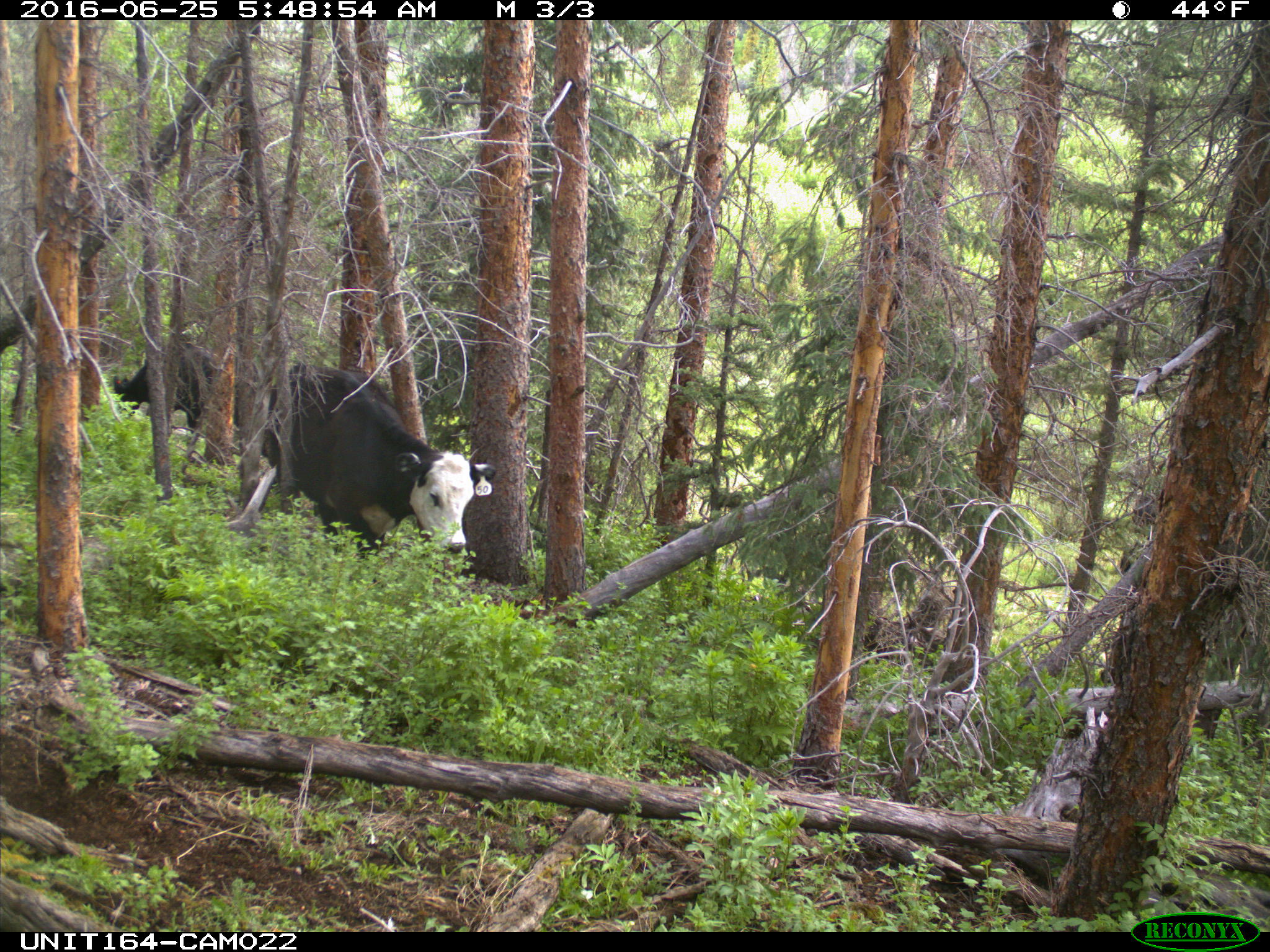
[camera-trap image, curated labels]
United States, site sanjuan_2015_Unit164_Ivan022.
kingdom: Animalia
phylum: Chordata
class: Mammalia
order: Artiodactyla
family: Bovidae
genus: Bos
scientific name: Bos taurus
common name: domestic cow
Bos taurus (domestic cow).